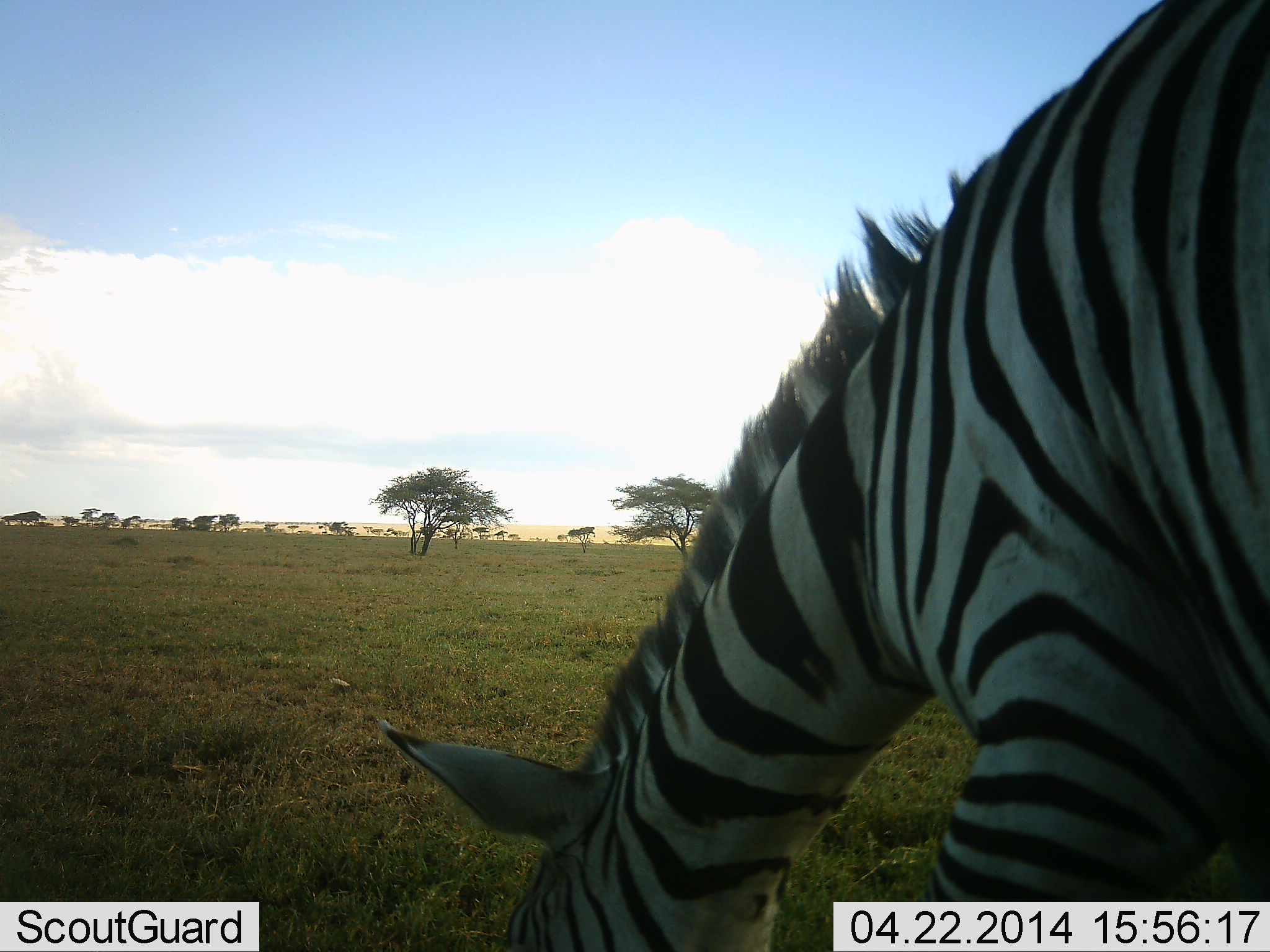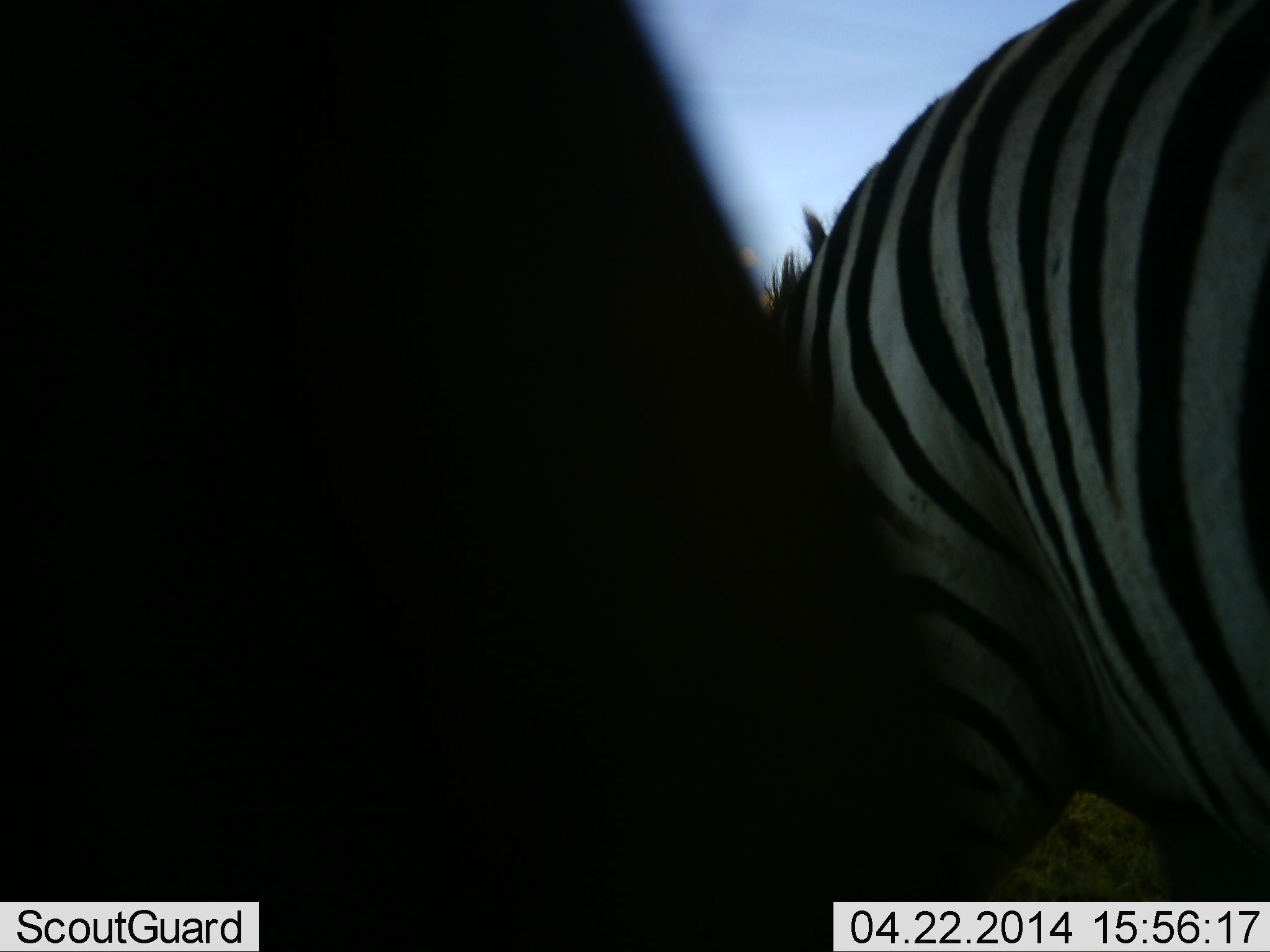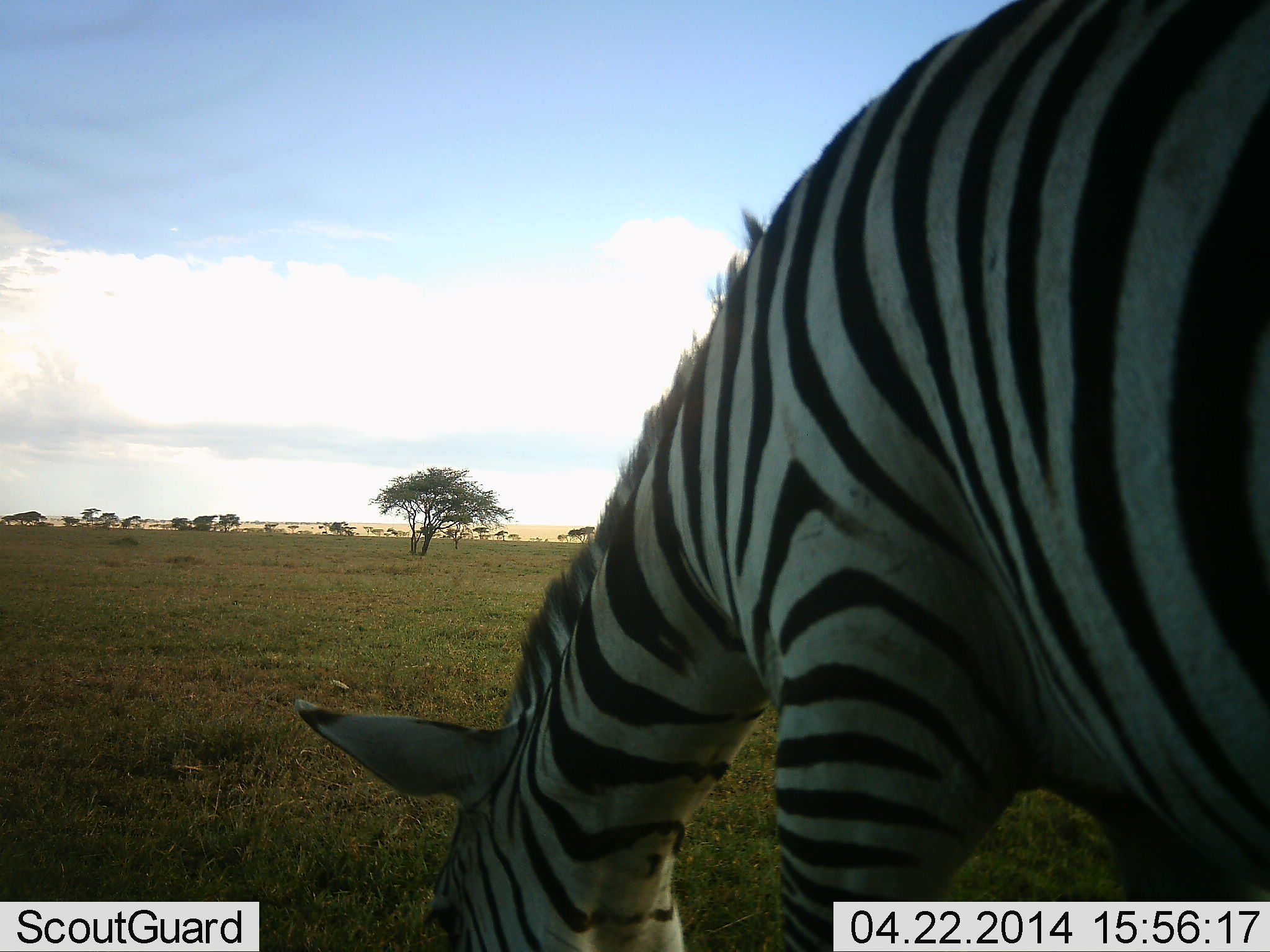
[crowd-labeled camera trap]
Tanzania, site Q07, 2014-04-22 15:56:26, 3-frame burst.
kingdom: Animalia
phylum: Chordata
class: Mammalia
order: Perissodactyla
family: Equidae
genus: Equus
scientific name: Equus quagga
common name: plains zebra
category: zebra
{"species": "zebra (plains zebra) (Equus quagga)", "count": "2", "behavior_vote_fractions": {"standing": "54%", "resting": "0%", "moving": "7%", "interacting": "4%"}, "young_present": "0%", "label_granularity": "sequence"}